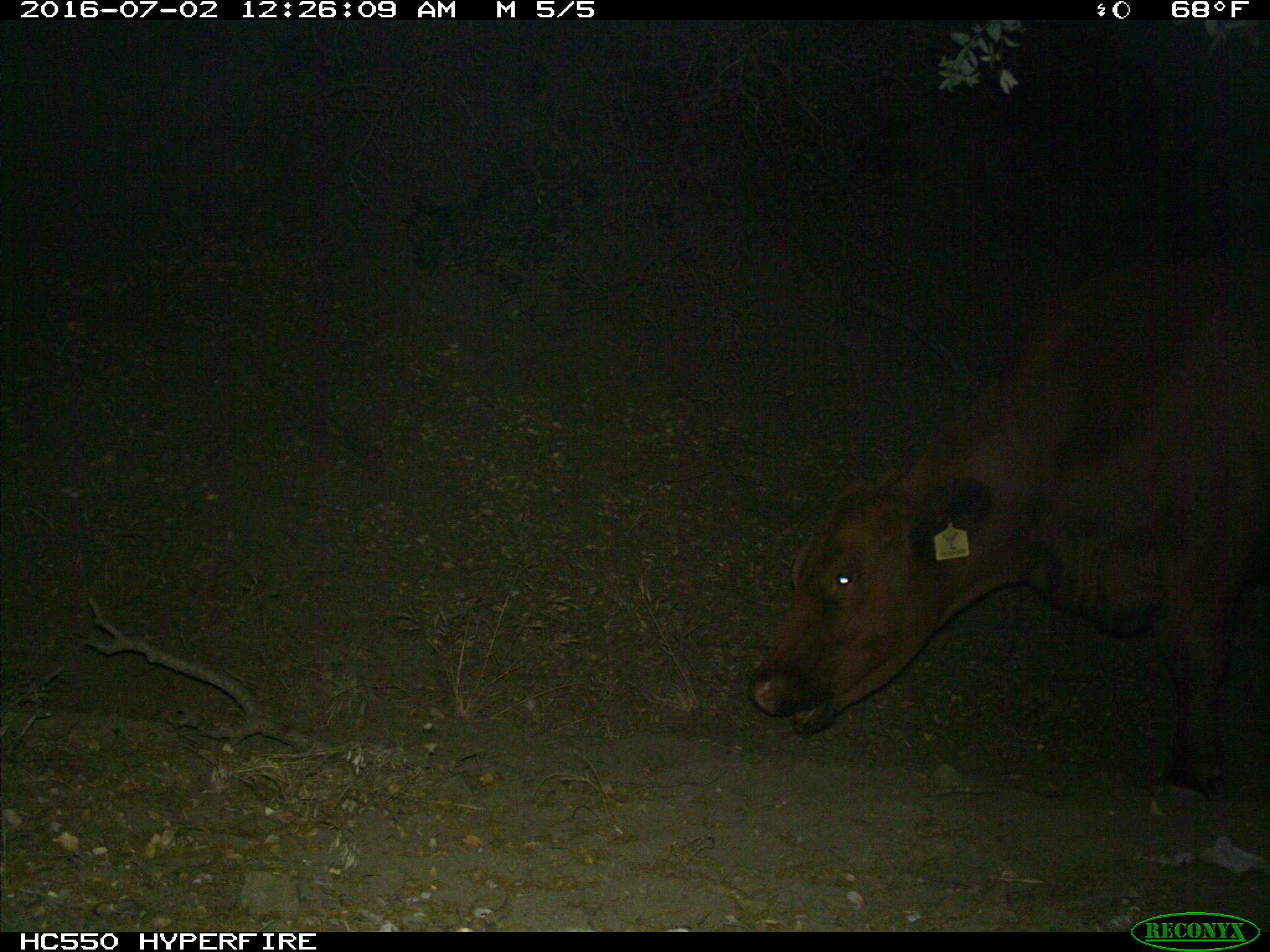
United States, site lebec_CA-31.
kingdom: Animalia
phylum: Chordata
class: Mammalia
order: Artiodactyla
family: Bovidae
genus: Bos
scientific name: Bos taurus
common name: domestic cow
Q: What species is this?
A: Bos taurus (domestic cow).